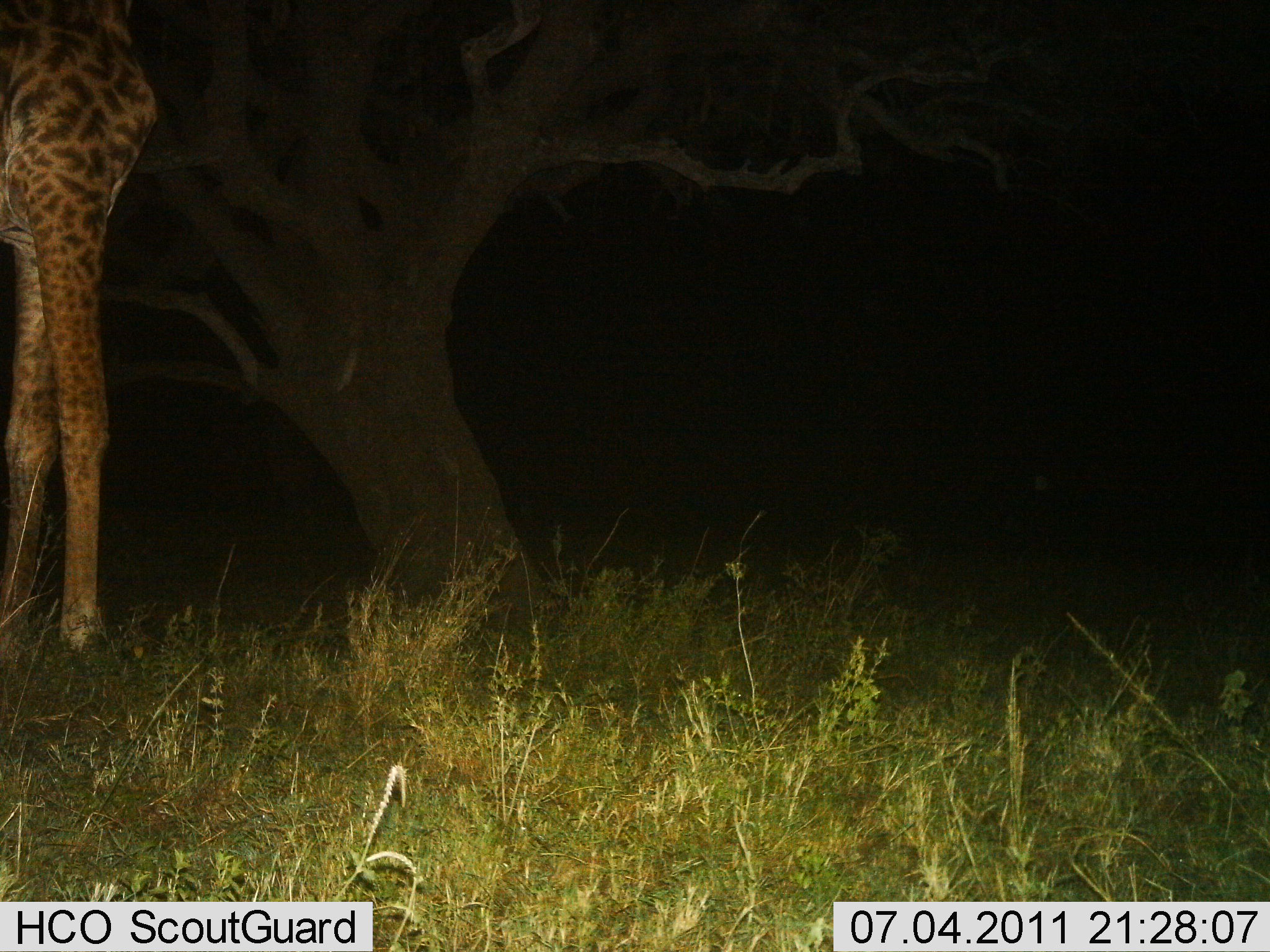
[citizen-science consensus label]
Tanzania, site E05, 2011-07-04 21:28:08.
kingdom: Animalia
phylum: Chordata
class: Mammalia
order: Artiodactyla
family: Giraffidae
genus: Giraffa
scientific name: Giraffa camelopardalis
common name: giraffe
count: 1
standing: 92%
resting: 0%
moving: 8%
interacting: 0%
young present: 0%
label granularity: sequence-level